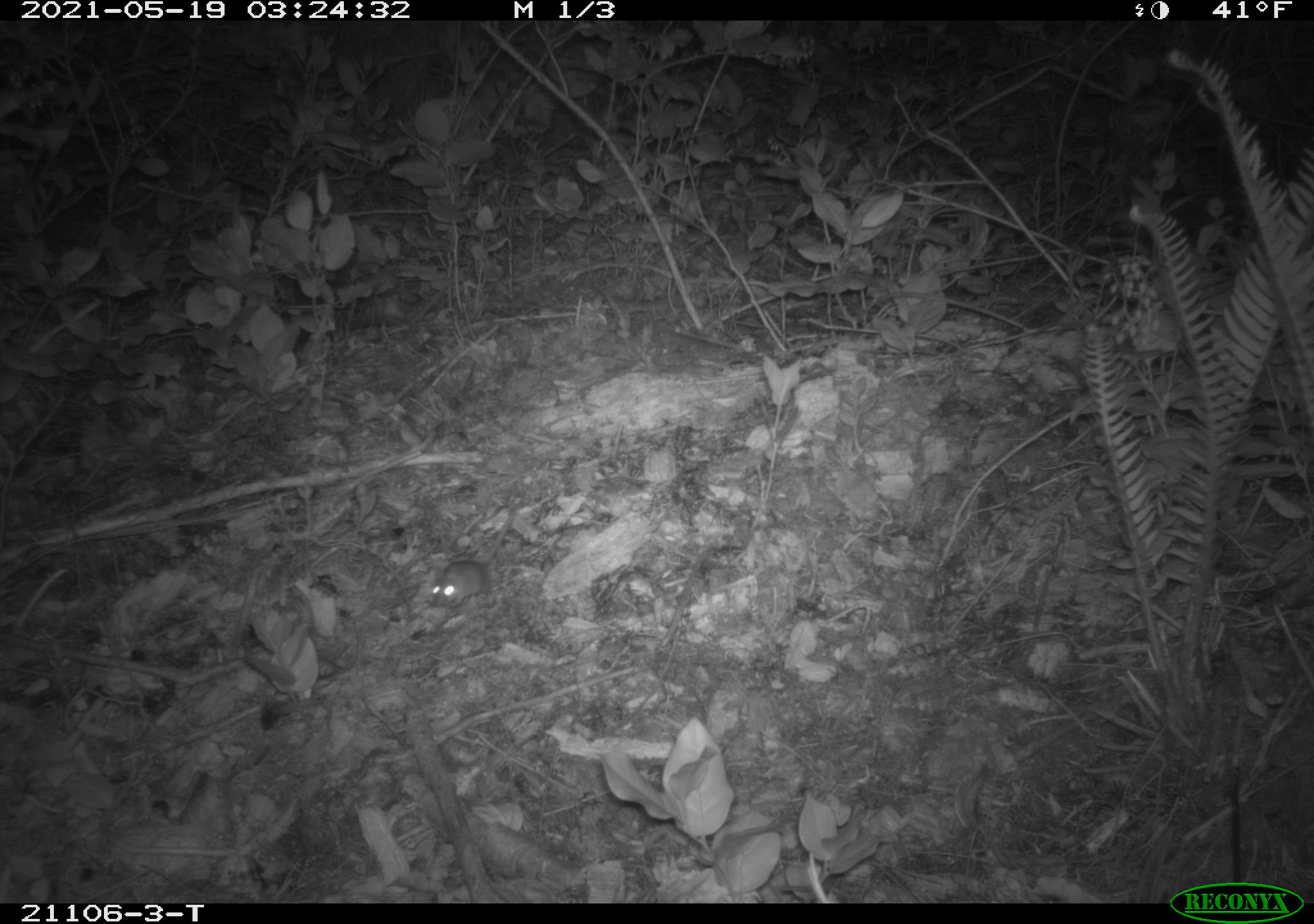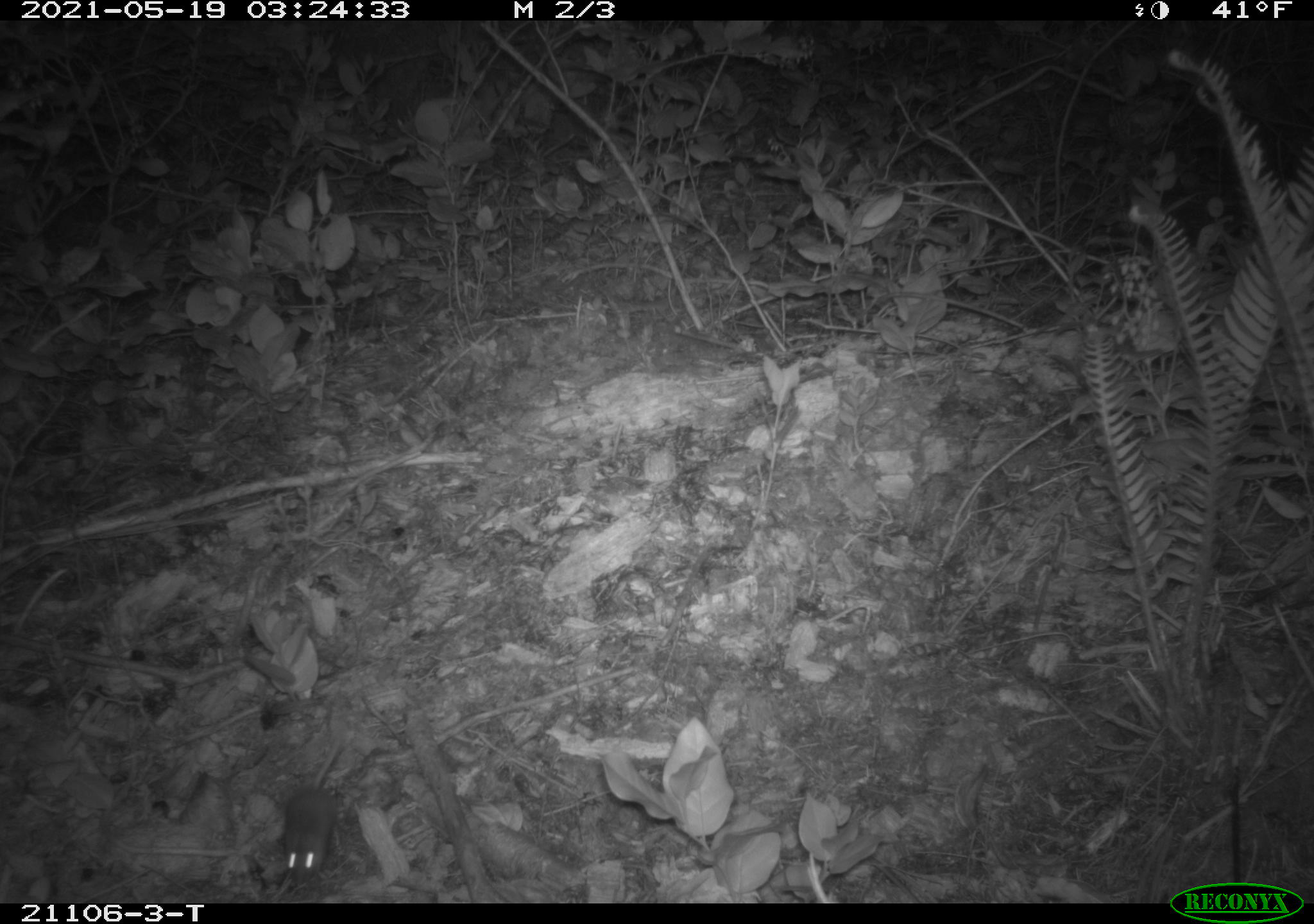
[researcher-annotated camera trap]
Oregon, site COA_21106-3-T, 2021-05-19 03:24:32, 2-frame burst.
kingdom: Animalia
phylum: Chordata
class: Mammalia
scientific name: Mammalia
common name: small mammal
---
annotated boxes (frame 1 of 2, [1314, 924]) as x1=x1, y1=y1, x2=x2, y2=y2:
small mammal: x1=411, y1=484, x2=563, y2=613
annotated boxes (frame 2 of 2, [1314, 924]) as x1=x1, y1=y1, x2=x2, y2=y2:
small mammal: x1=260, y1=718, x2=384, y2=894